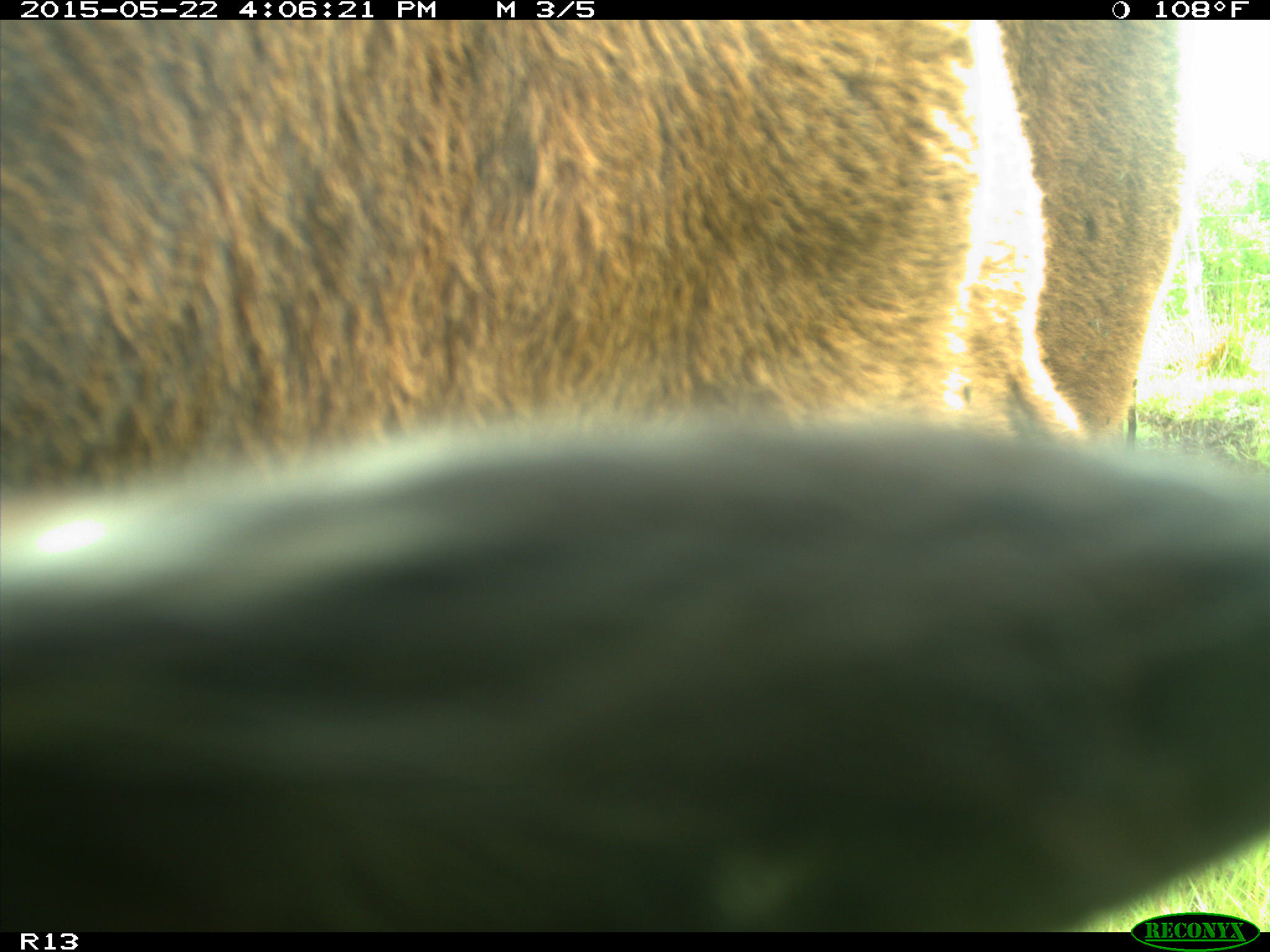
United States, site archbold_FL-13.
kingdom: Animalia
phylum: Chordata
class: Mammalia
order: Artiodactyla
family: Bovidae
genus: Bos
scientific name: Bos taurus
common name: domestic cow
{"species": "Bos taurus (domestic cow)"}